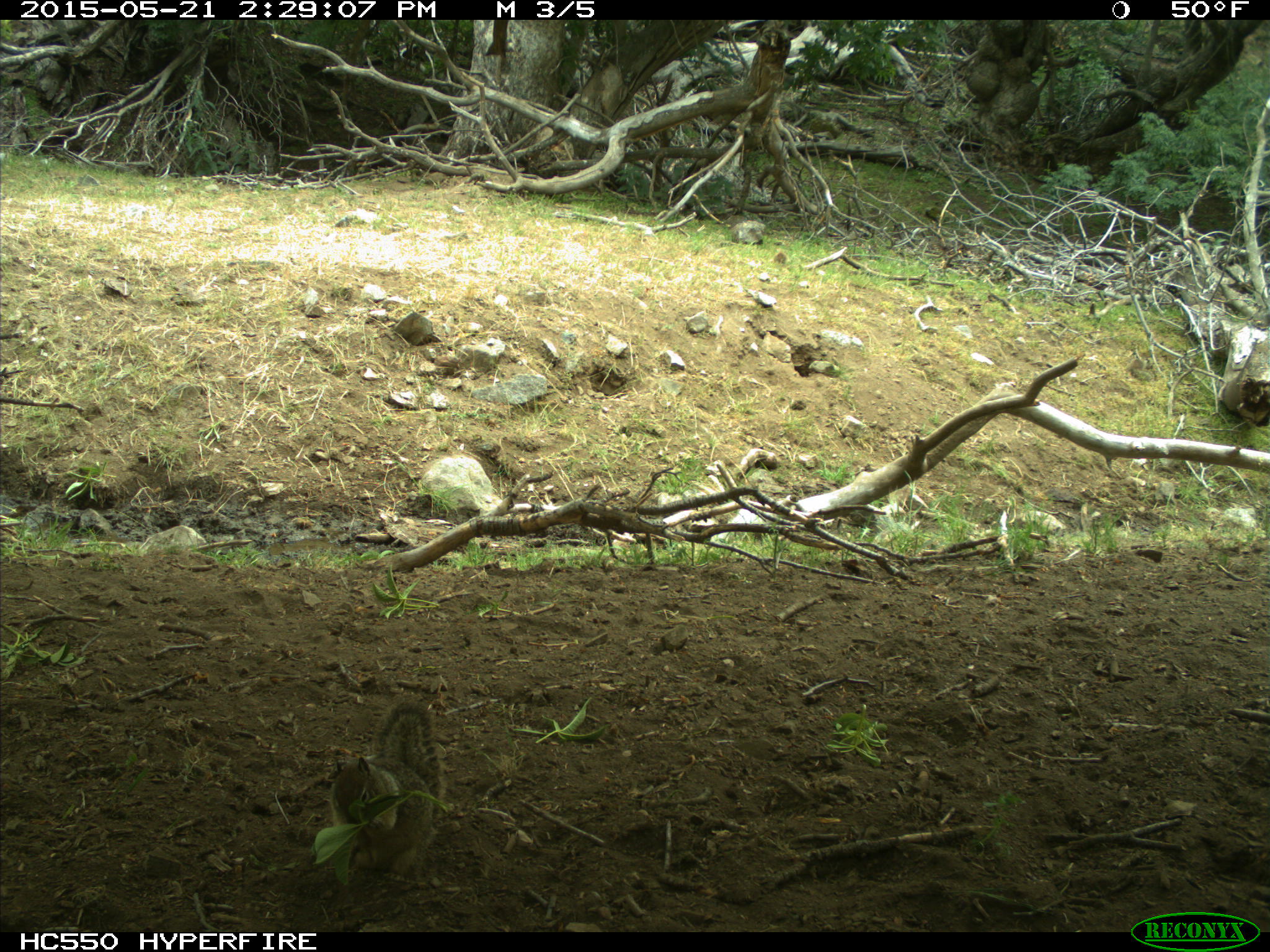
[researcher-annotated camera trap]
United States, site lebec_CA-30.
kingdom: Animalia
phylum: Chordata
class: Mammalia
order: Rodentia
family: Sciuridae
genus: Otospermophilus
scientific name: Otospermophilus beecheyi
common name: california ground squirrel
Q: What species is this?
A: Otospermophilus beecheyi (california ground squirrel).